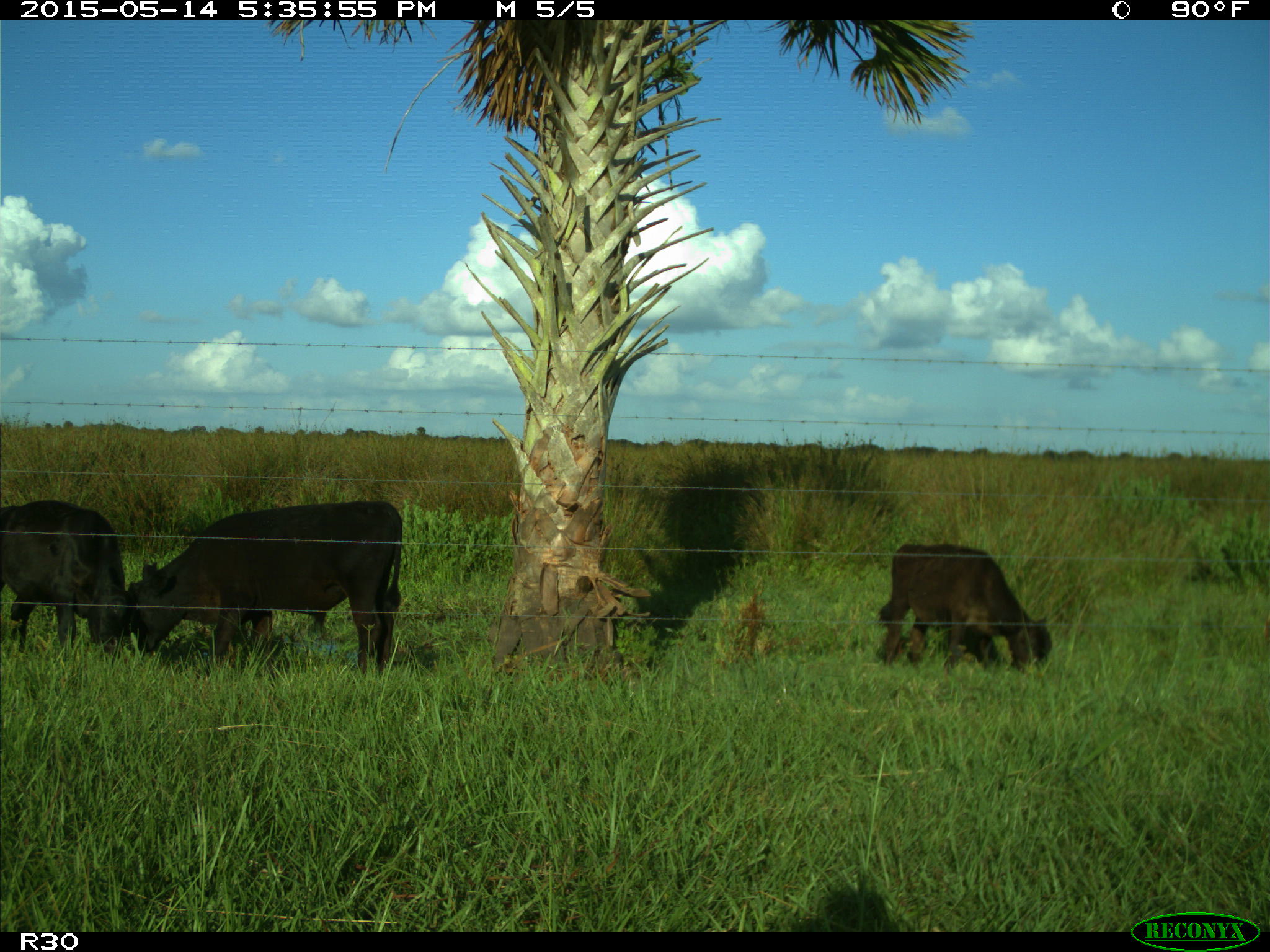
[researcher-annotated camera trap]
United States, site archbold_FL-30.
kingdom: Animalia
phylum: Chordata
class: Mammalia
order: Artiodactyla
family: Bovidae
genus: Bos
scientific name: Bos taurus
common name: domestic cow